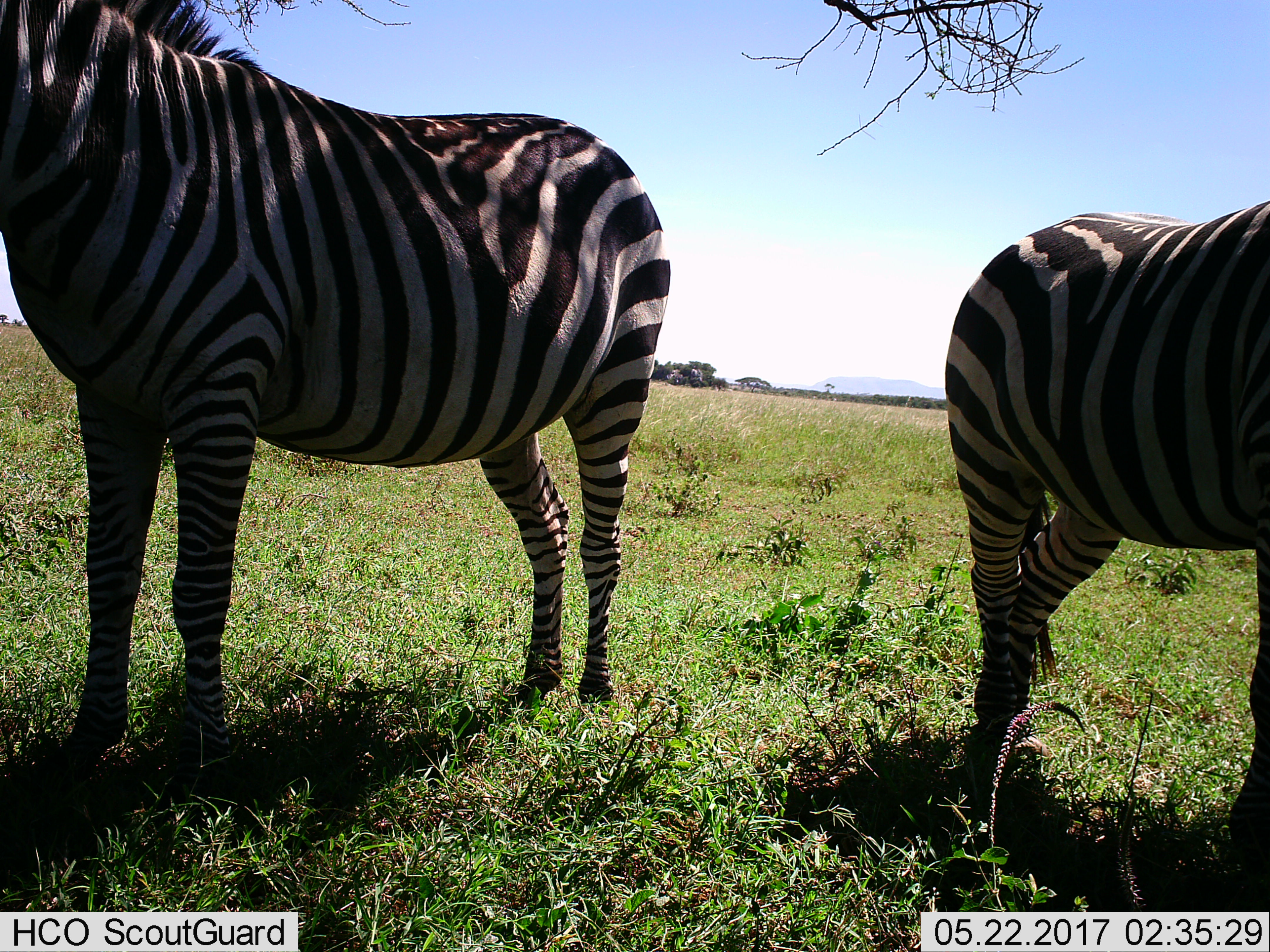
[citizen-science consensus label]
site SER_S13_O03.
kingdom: Animalia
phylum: Chordata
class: Mammalia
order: Perissodactyla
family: Equidae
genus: Equus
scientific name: Equus quagga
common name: plains zebra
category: zebraplains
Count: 2.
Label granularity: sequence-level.